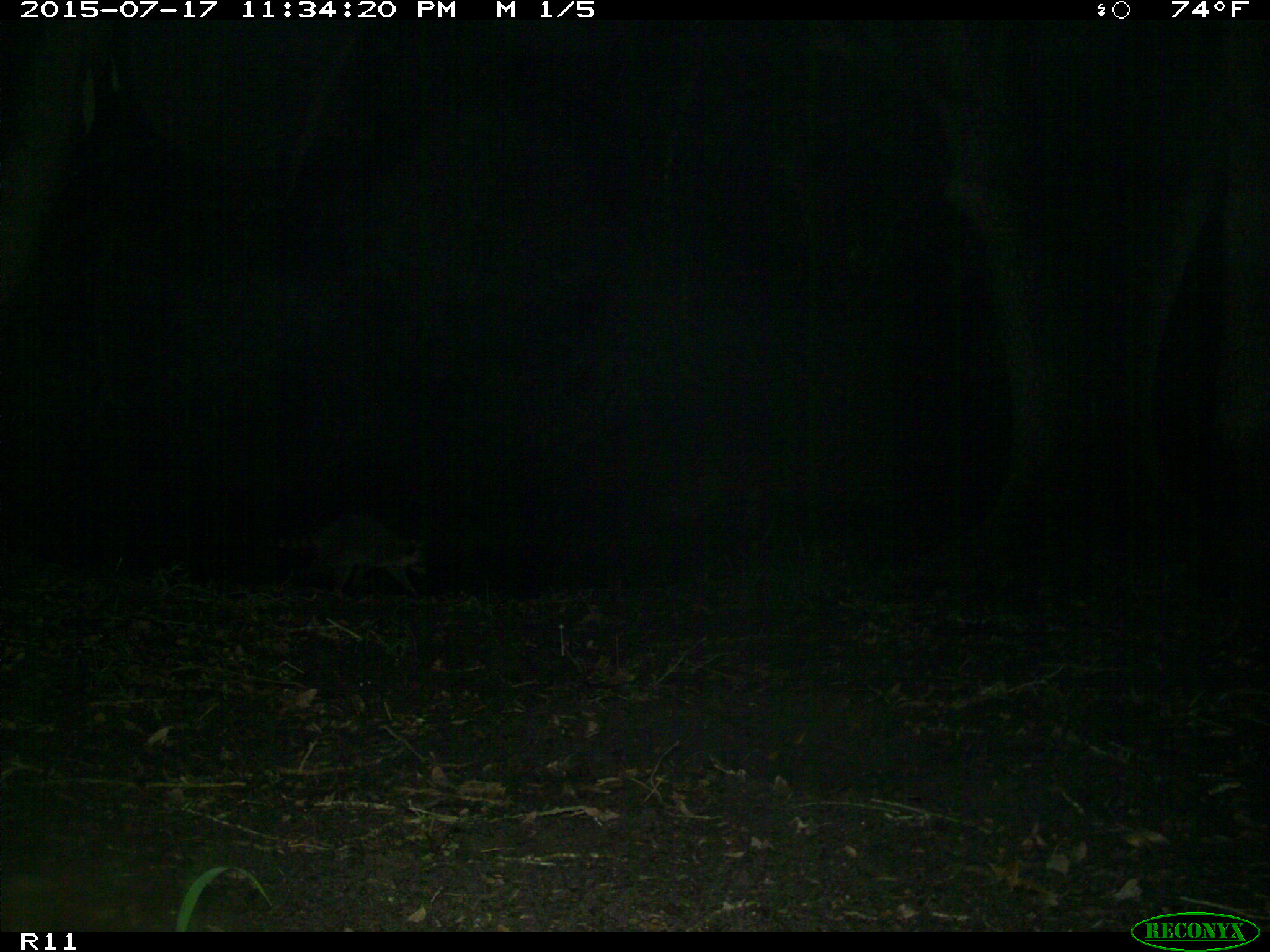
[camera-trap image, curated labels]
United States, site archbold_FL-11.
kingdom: Animalia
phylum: Chordata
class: Mammalia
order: Lagomorpha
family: Leporidae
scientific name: Leporidae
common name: rabbits and hares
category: unidentified rabbit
Unidentified rabbit (rabbits and hares) (Leporidae).